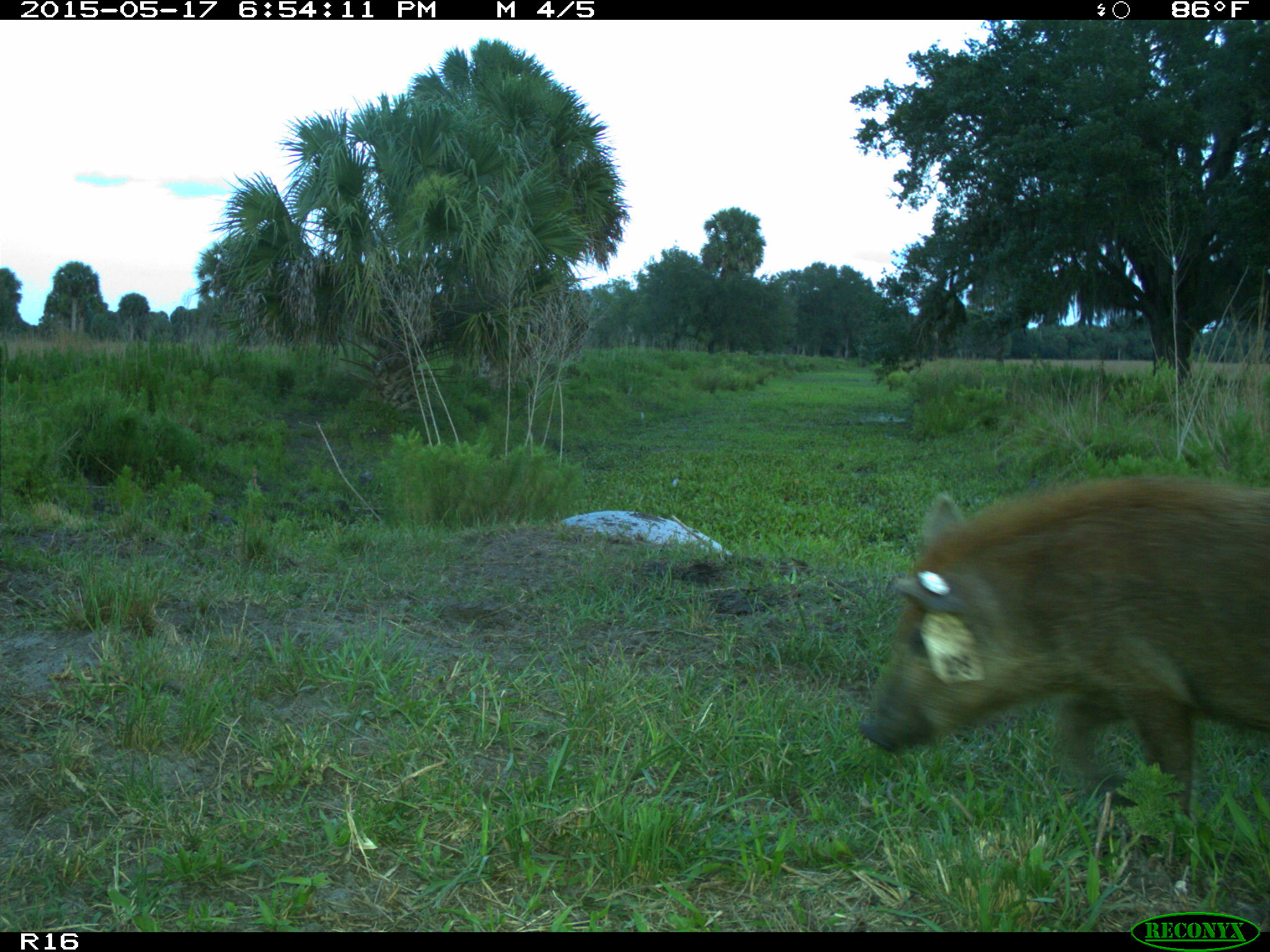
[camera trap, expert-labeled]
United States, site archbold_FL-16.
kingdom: Animalia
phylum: Chordata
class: Mammalia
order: Artiodactyla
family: Suidae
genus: Sus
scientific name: Sus scrofa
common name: wild boar